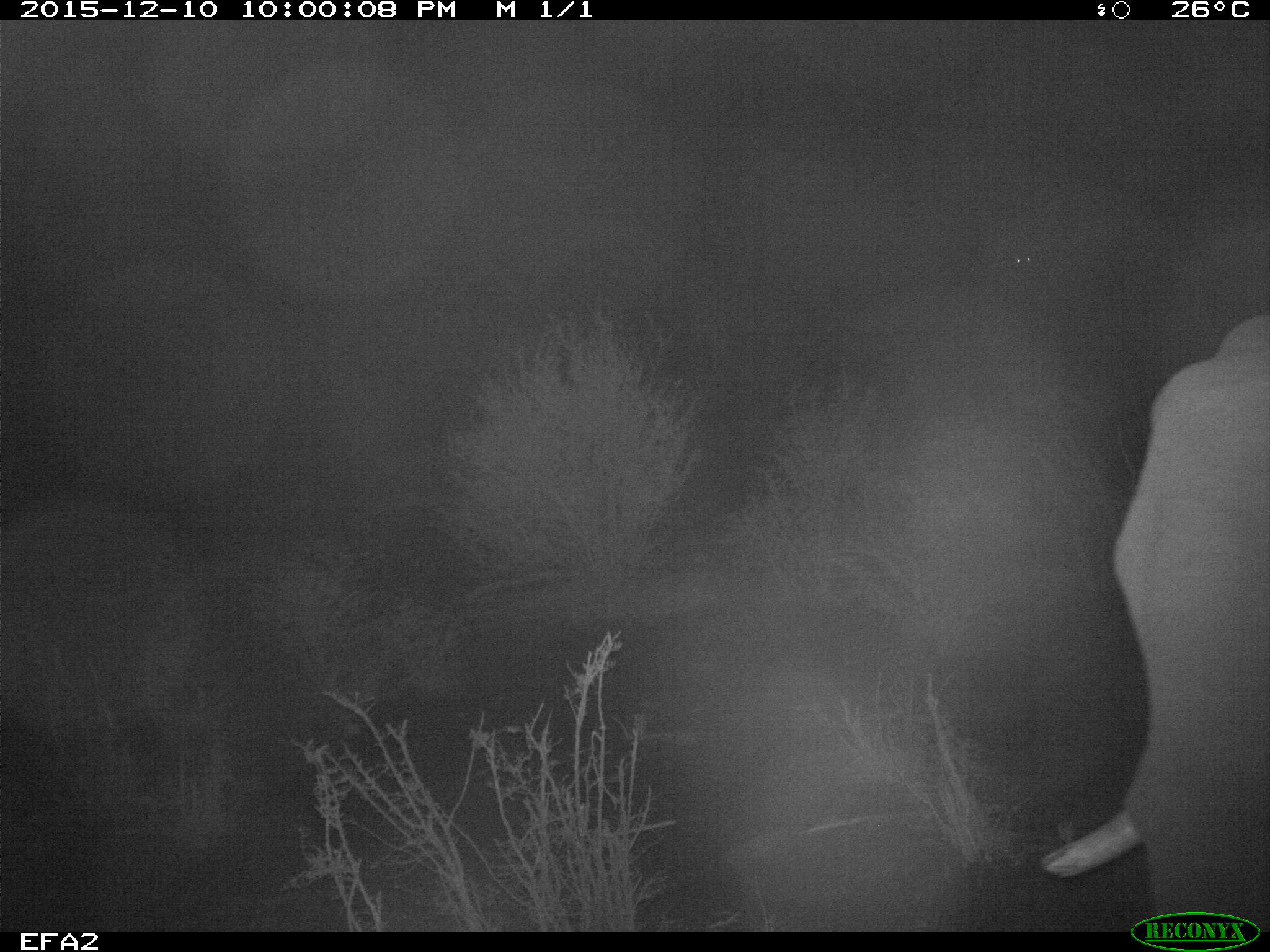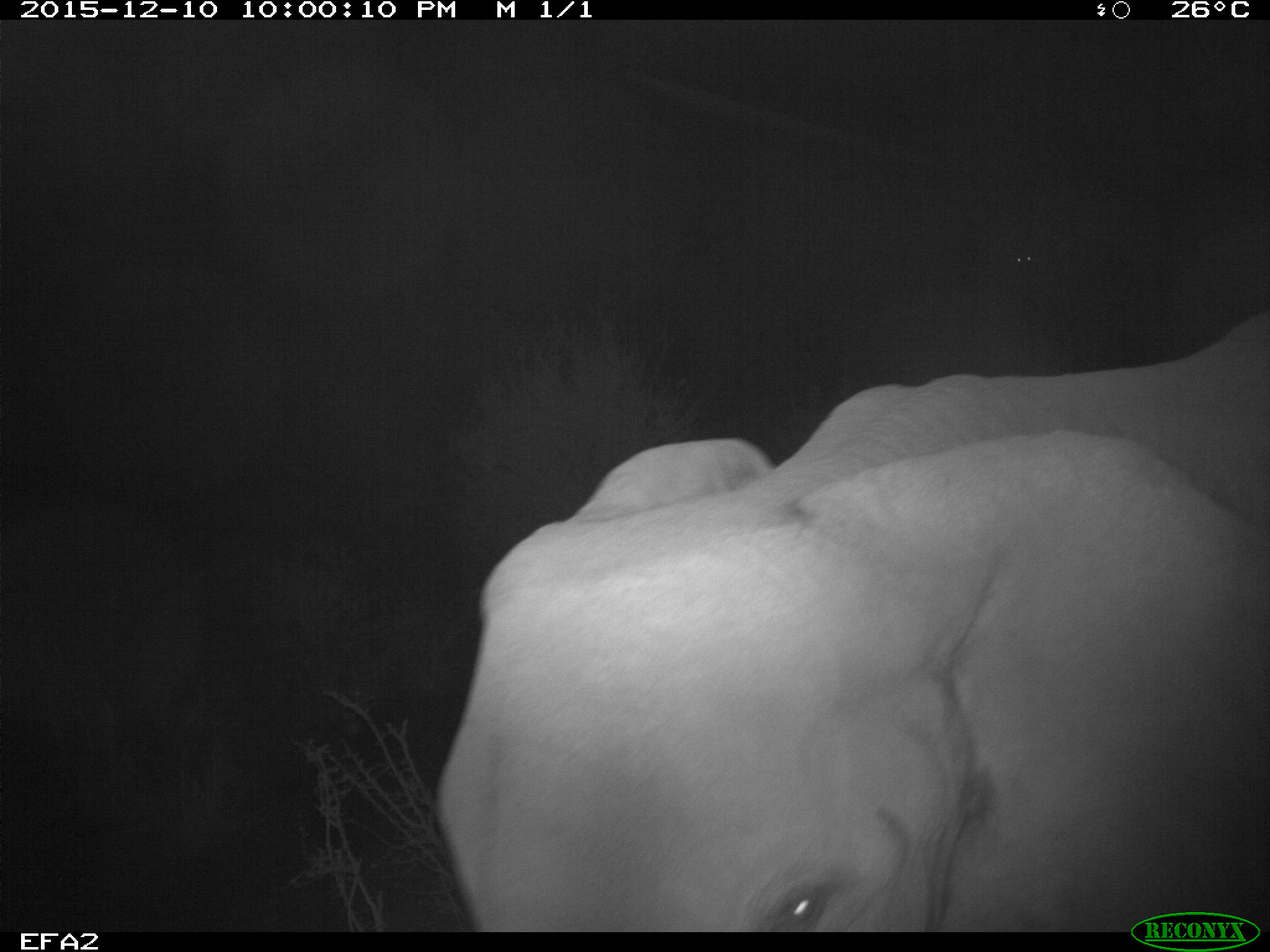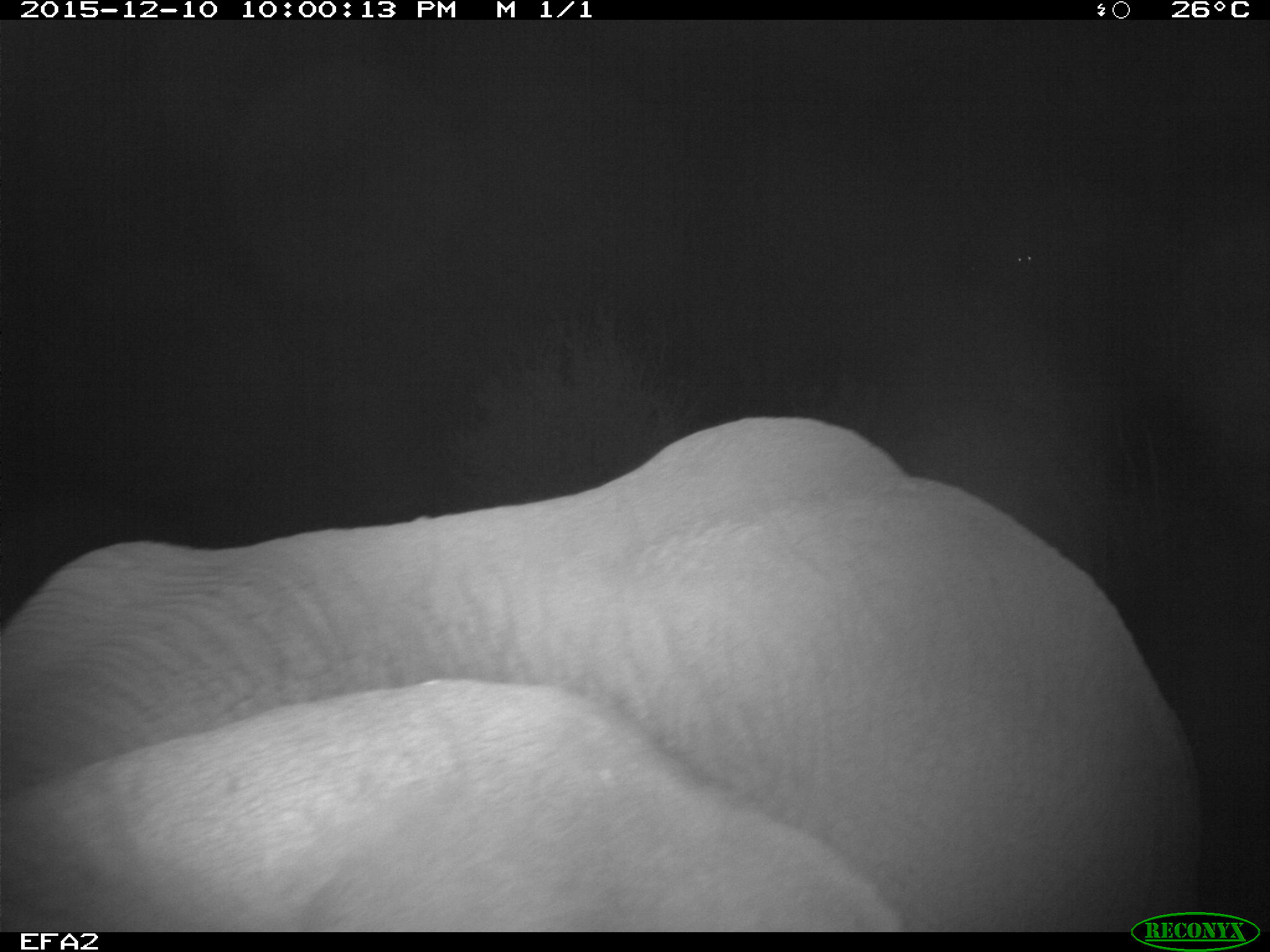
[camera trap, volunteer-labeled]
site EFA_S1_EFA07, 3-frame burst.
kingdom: Animalia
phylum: Chordata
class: Mammalia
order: Proboscidea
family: Elephantidae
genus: Loxodonta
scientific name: Loxodonta africana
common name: african bush elephant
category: elephant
Elephant (african bush elephant) (Loxodonta africana), count 1. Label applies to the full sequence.